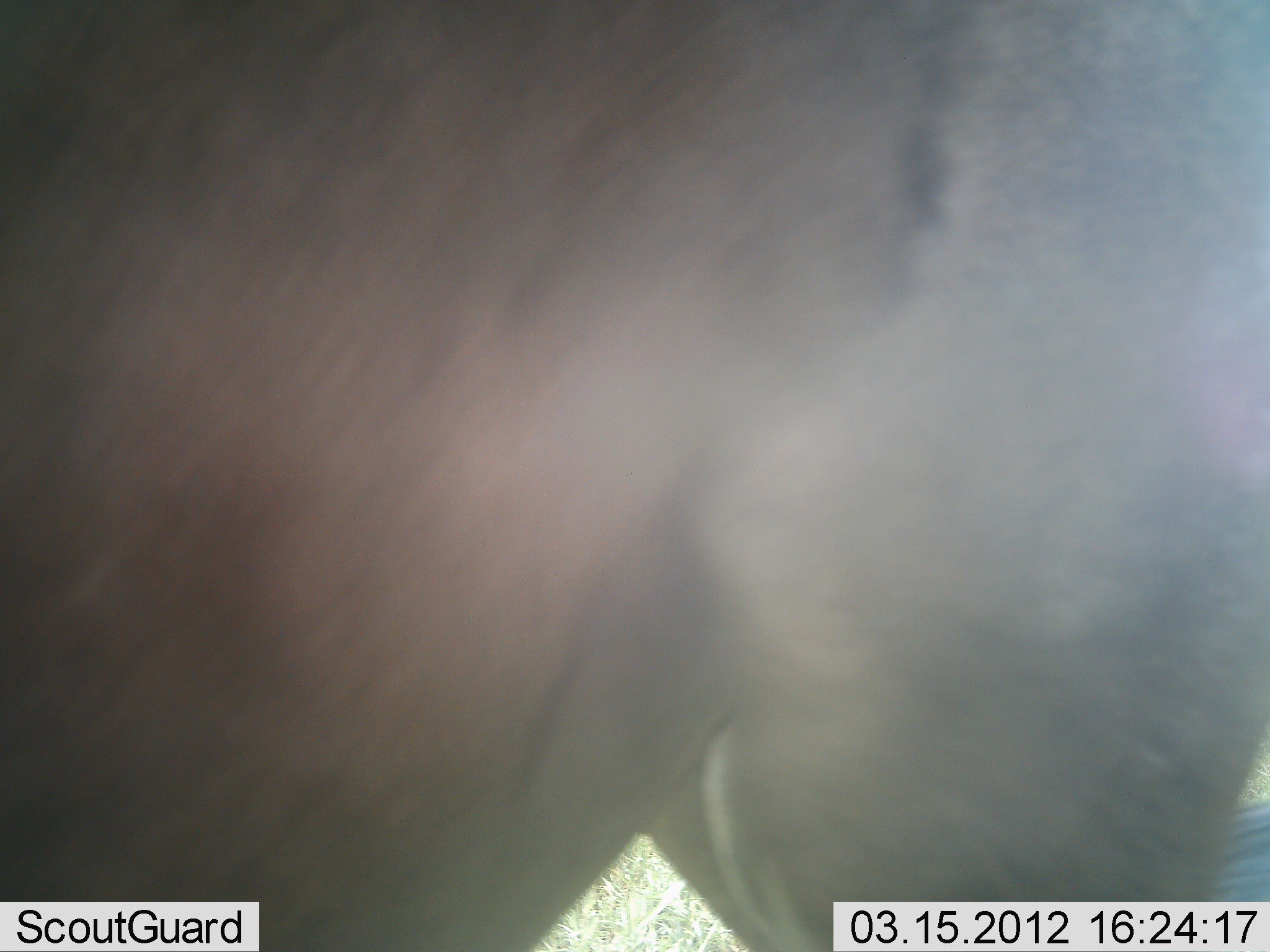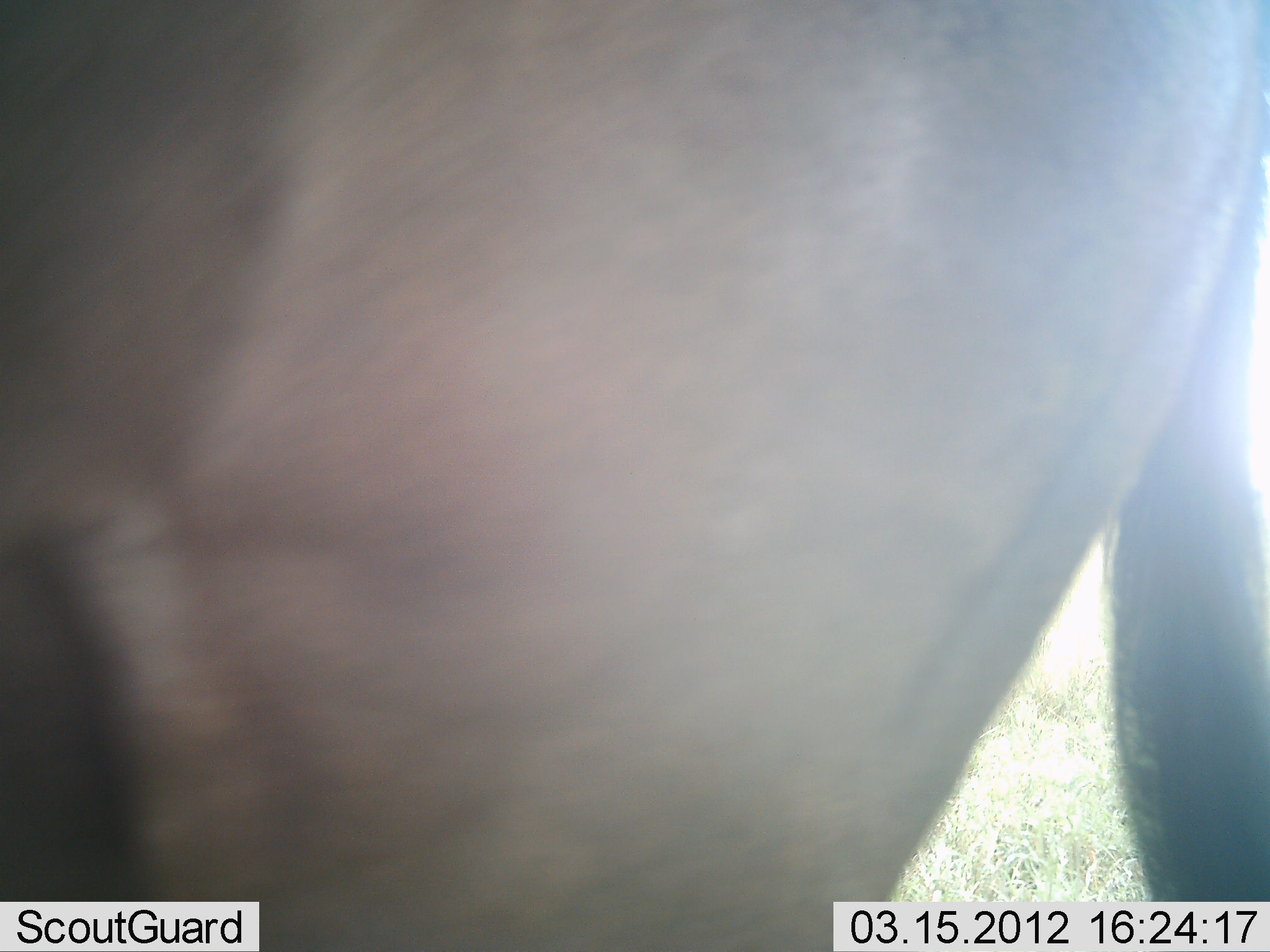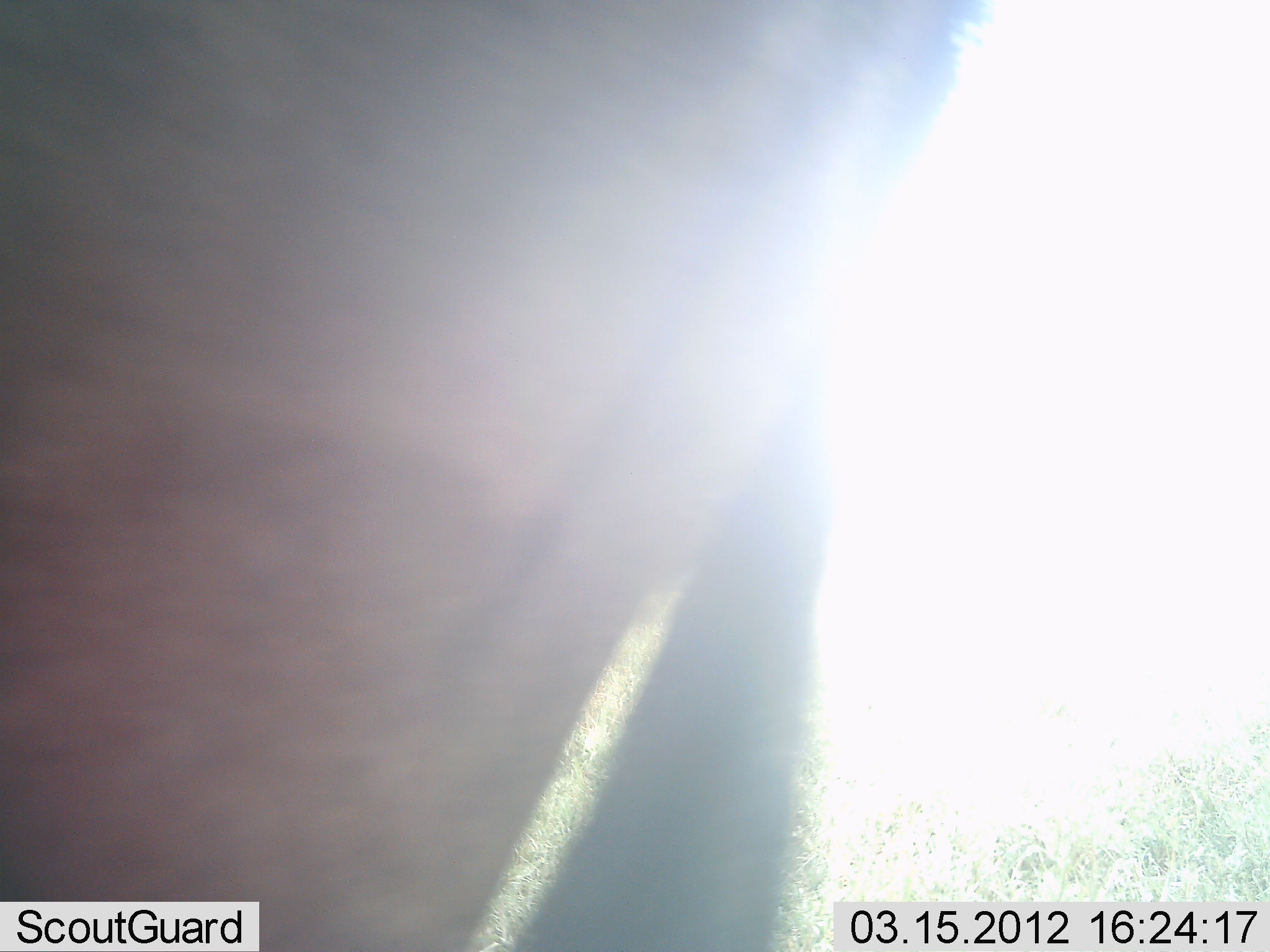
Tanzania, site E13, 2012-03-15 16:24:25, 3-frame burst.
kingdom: Animalia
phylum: Chordata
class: Mammalia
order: Artiodactyla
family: Bovidae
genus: Connochaetes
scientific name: Connochaetes taurinus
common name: blue wildebeest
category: wildebeest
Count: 1.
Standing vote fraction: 33%.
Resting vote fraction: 0%.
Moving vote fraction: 67%.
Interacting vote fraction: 0%.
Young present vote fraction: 0%.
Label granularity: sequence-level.